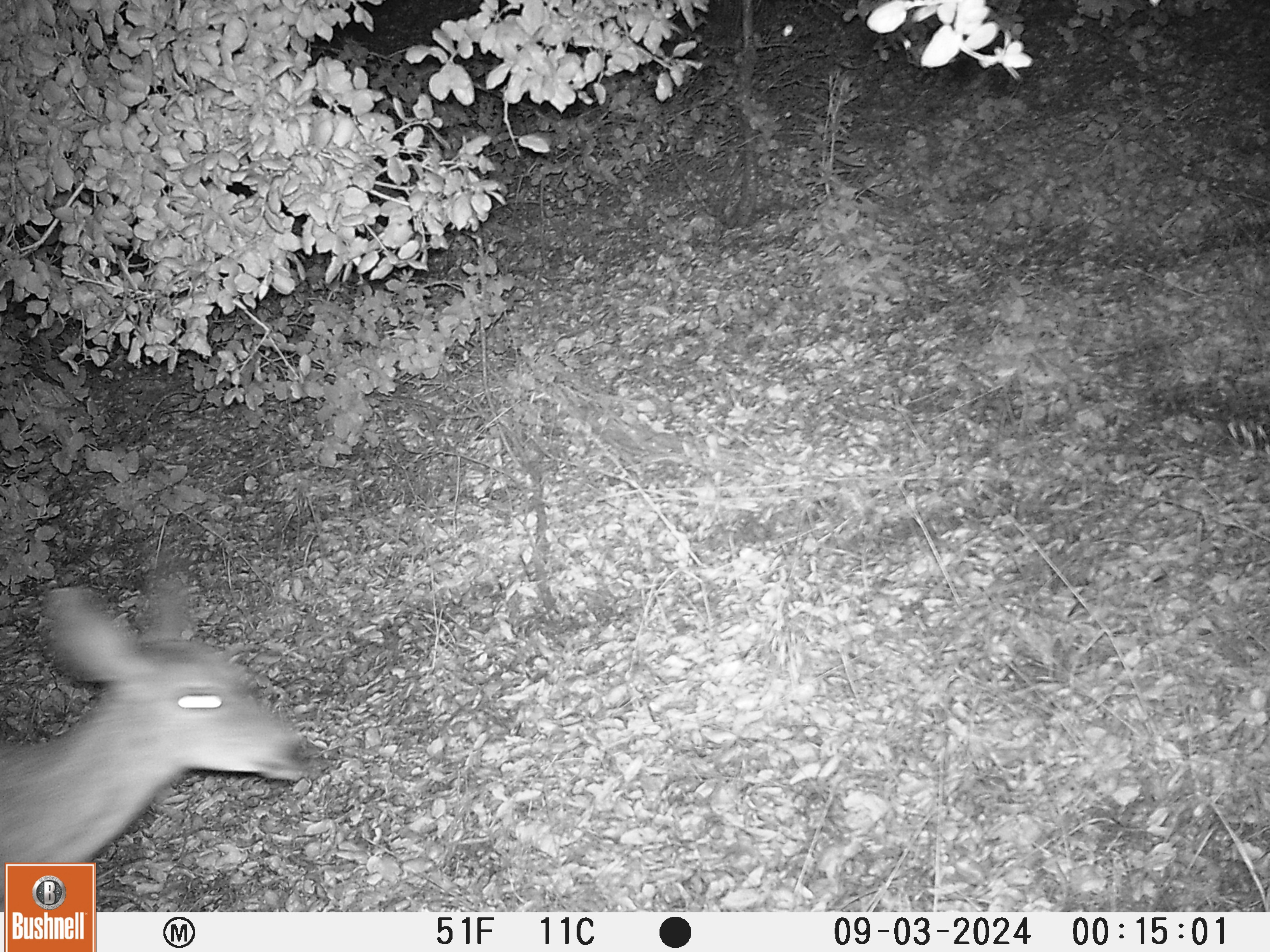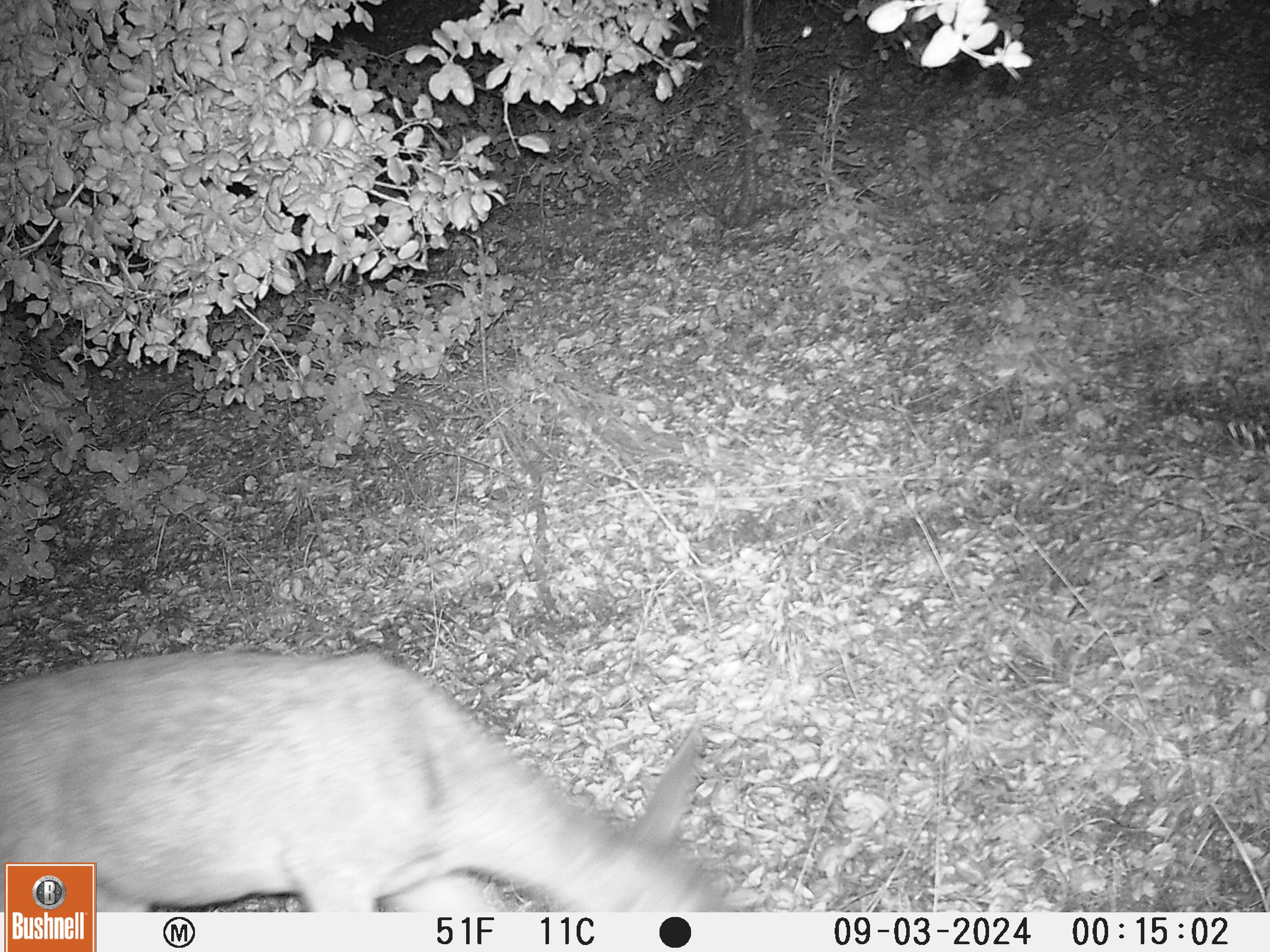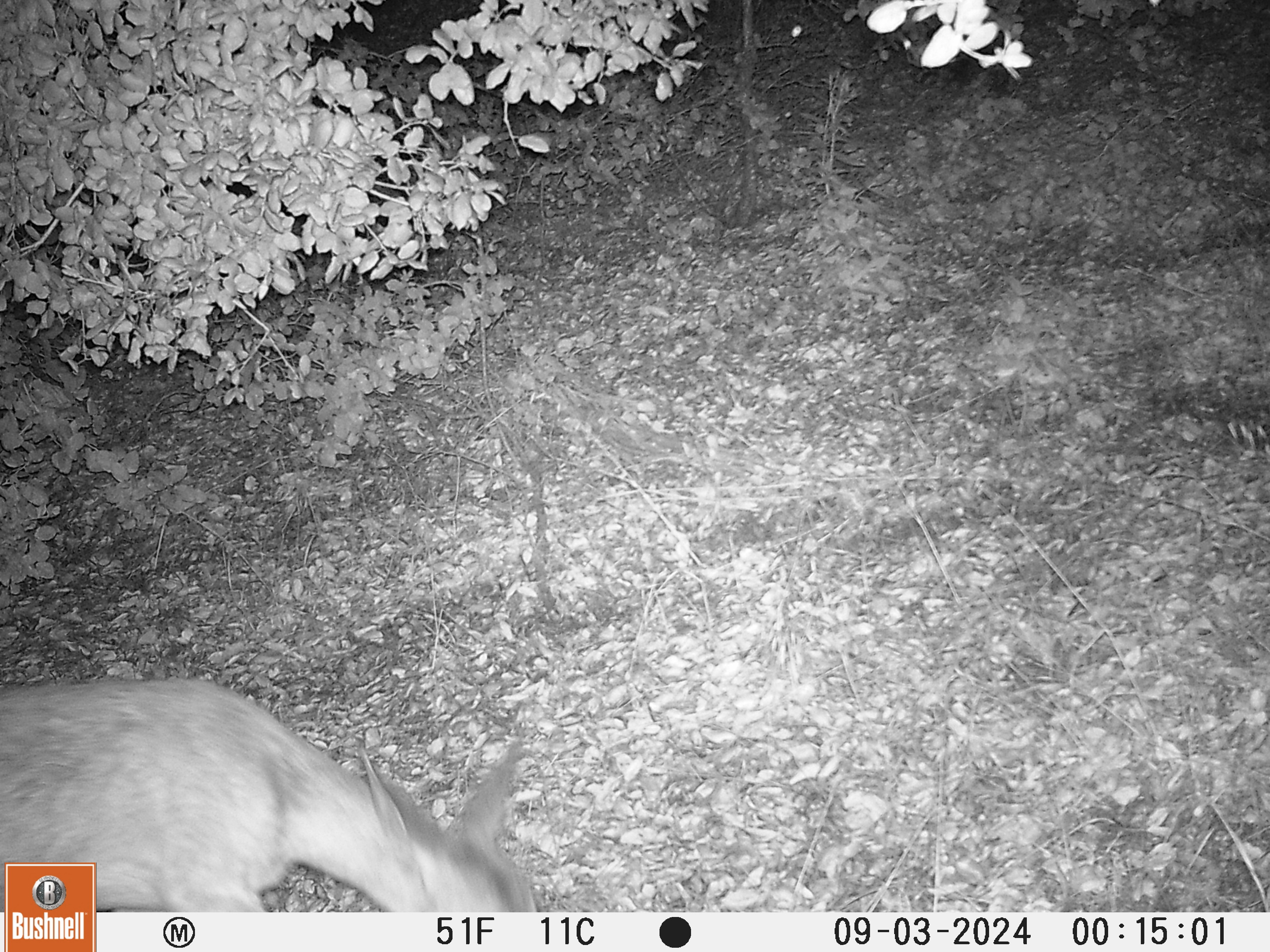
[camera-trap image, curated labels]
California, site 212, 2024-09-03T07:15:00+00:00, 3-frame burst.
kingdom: Animalia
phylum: Chordata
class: Mammalia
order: Artiodactyla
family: Cervidae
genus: Odocoileus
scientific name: Odocoileus hemionus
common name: mule deer